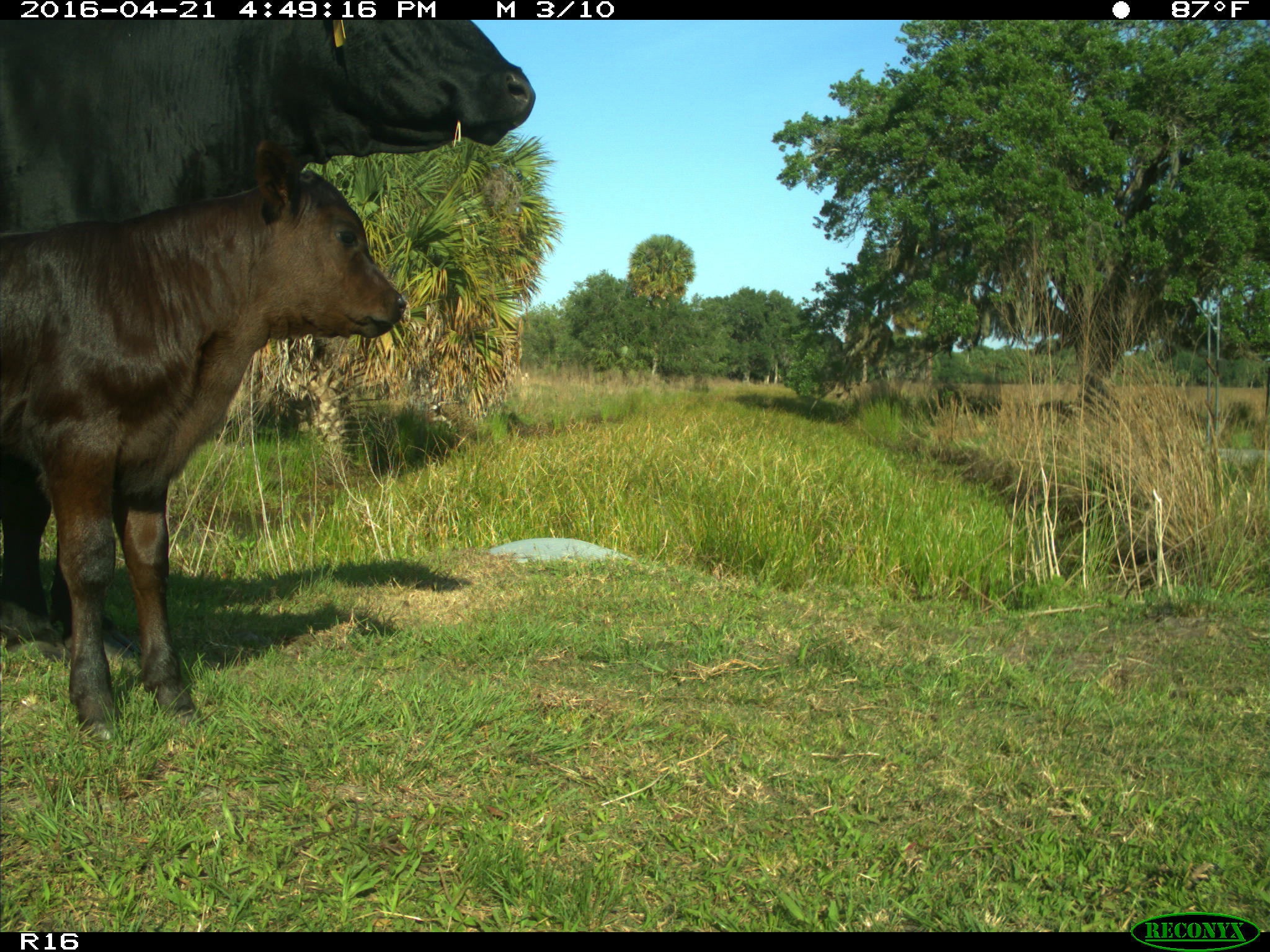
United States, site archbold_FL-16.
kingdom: Animalia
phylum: Chordata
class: Mammalia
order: Artiodactyla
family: Bovidae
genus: Bos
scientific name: Bos taurus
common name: domestic cow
Bos taurus (domestic cow).